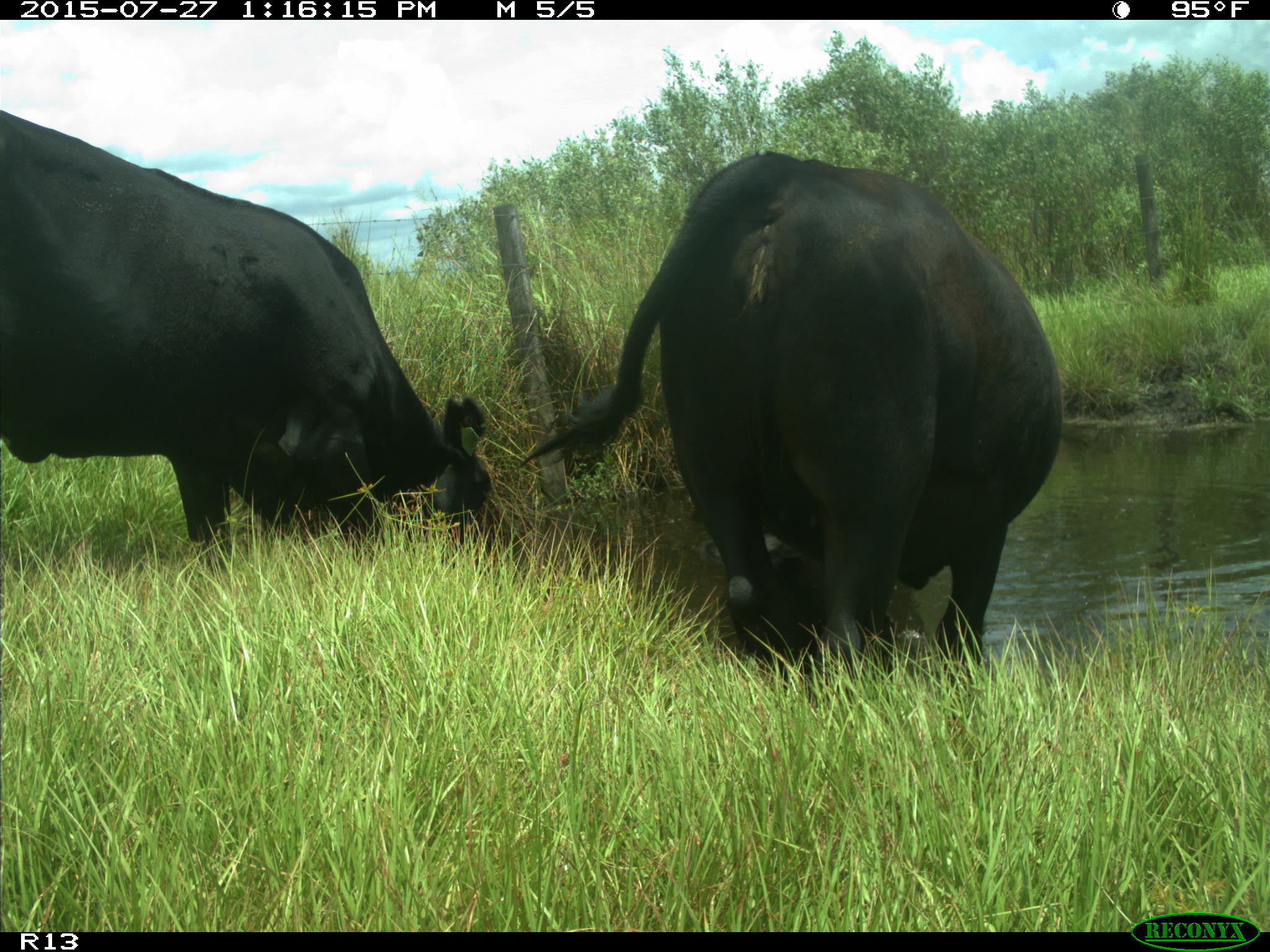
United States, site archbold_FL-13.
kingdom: Animalia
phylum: Chordata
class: Mammalia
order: Artiodactyla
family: Bovidae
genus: Bos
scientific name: Bos taurus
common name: domestic cow